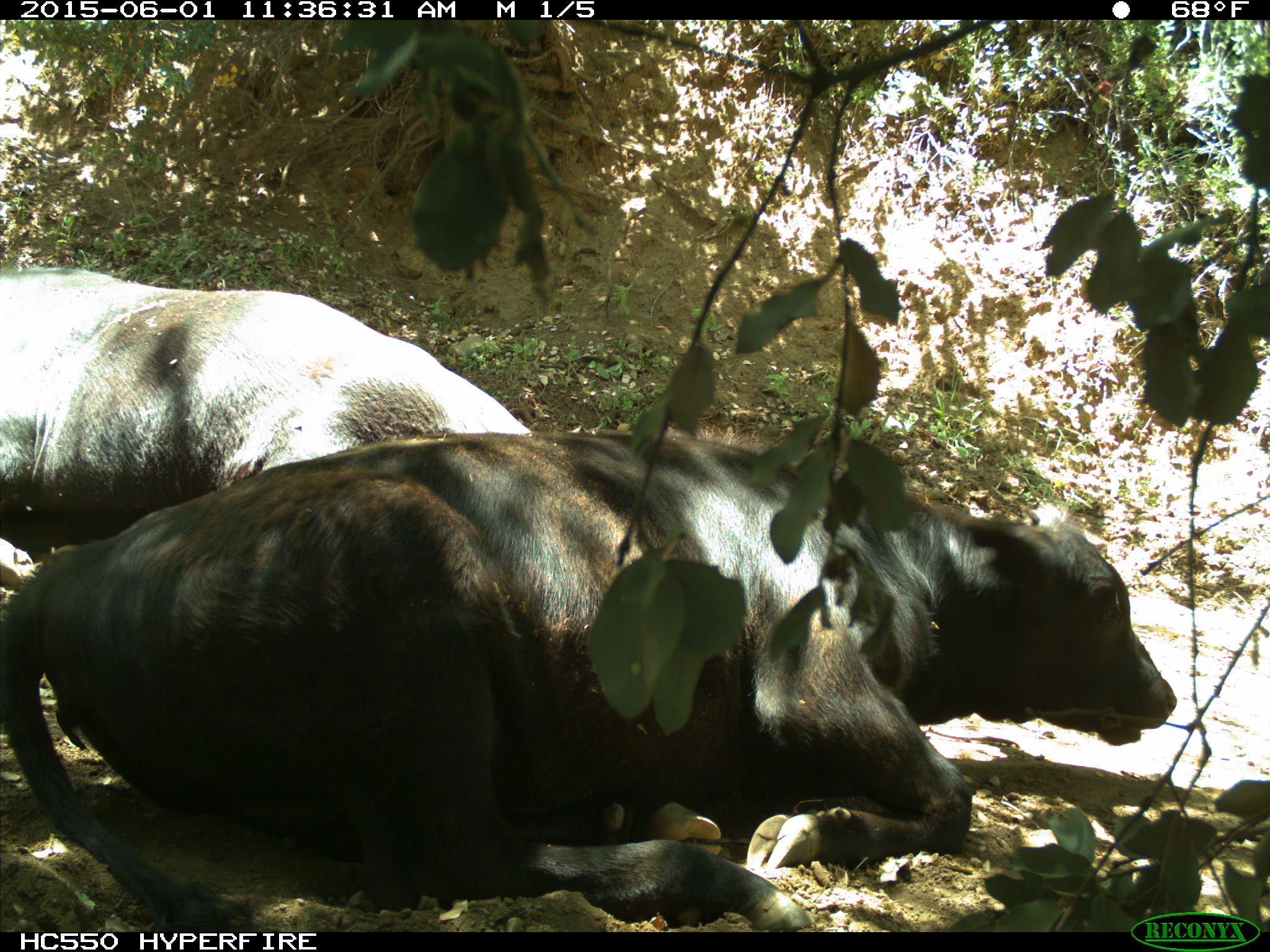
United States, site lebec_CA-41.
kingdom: Animalia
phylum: Chordata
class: Mammalia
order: Artiodactyla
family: Bovidae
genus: Bos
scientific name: Bos taurus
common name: domestic cow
Bos taurus (domestic cow).